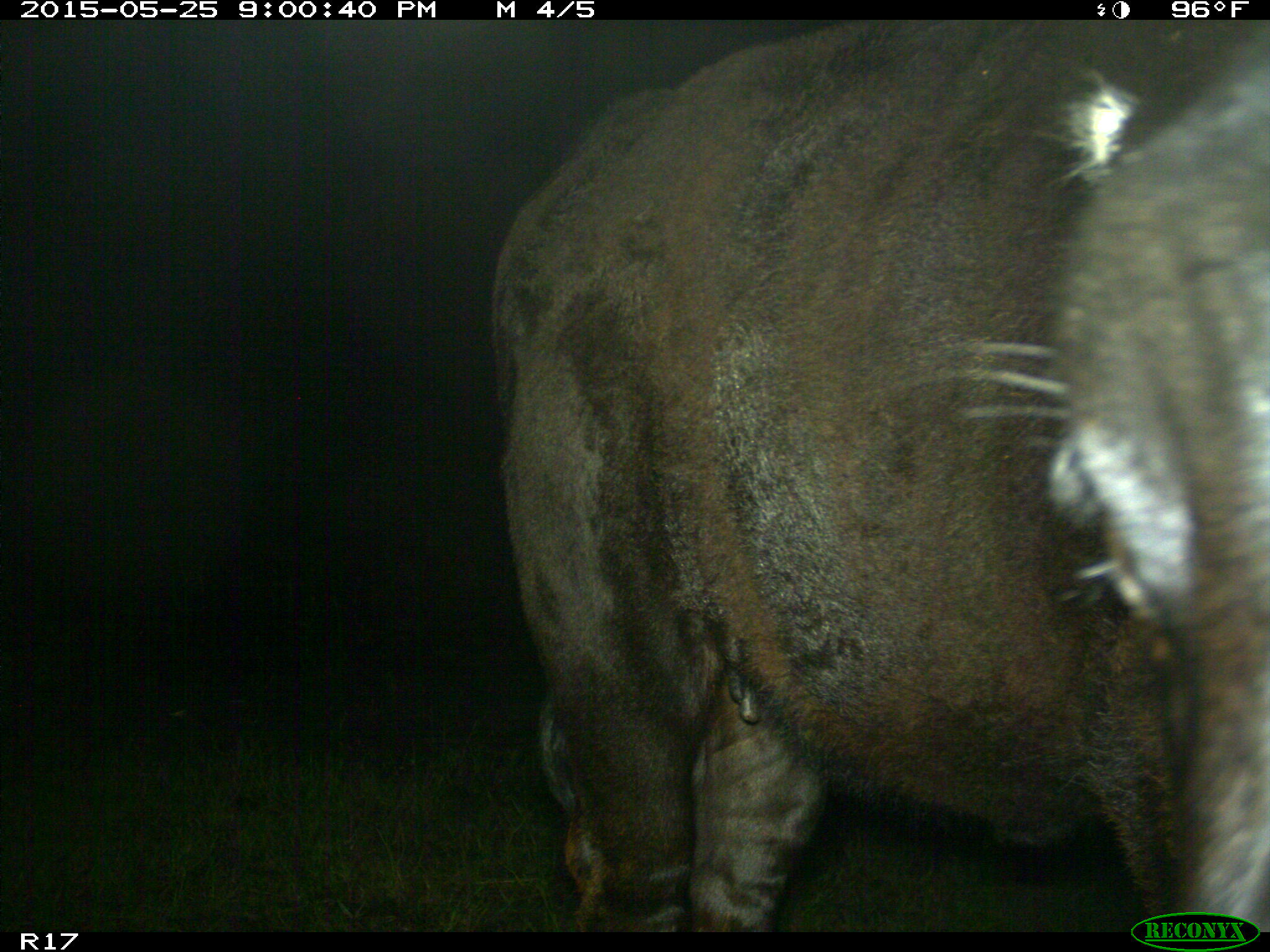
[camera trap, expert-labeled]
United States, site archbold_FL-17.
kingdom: Animalia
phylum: Chordata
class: Mammalia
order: Artiodactyla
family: Bovidae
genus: Bos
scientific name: Bos taurus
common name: domestic cow